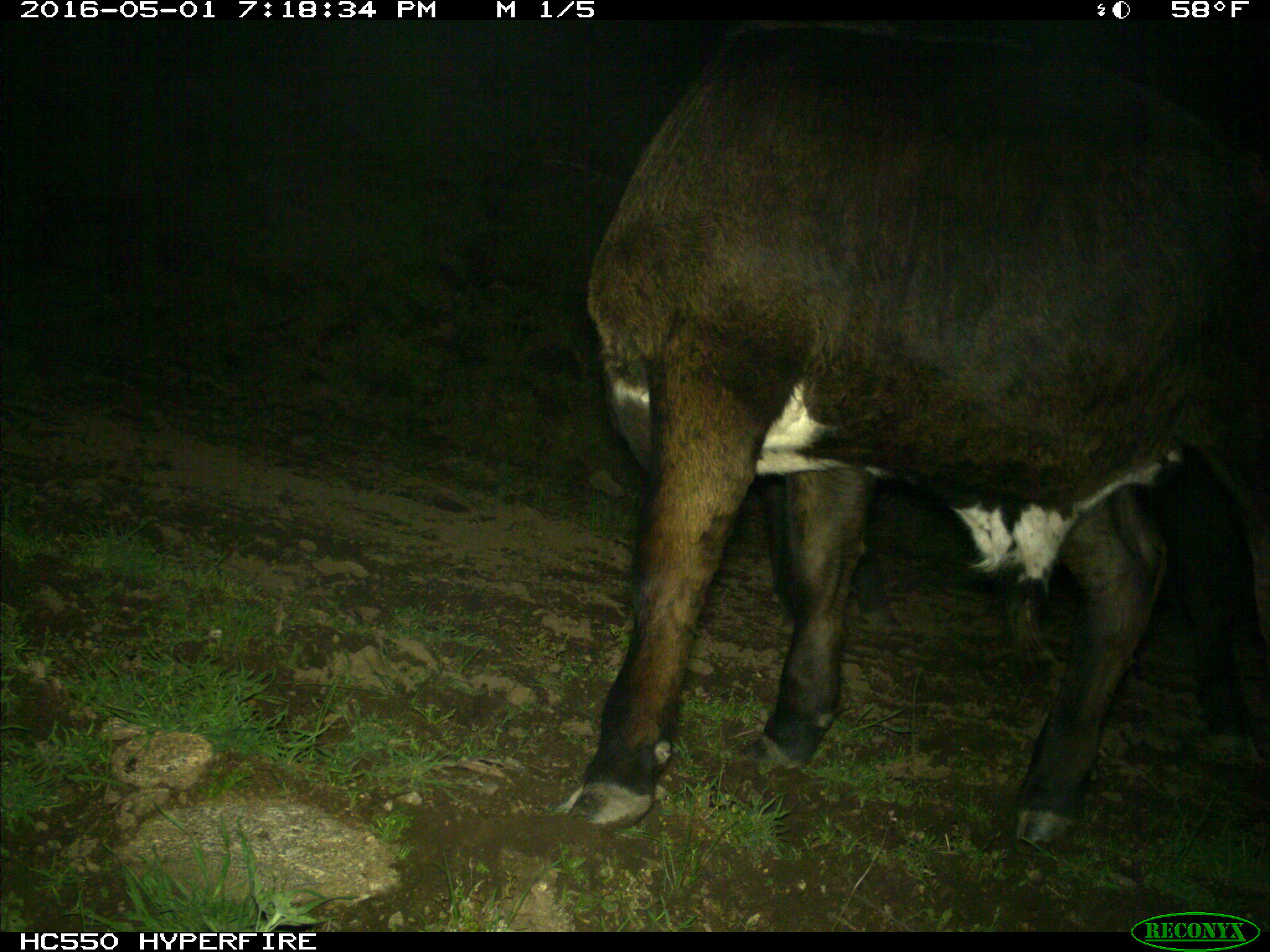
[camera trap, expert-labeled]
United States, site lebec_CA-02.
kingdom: Animalia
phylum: Chordata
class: Mammalia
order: Artiodactyla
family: Bovidae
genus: Bos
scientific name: Bos taurus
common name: domestic cow